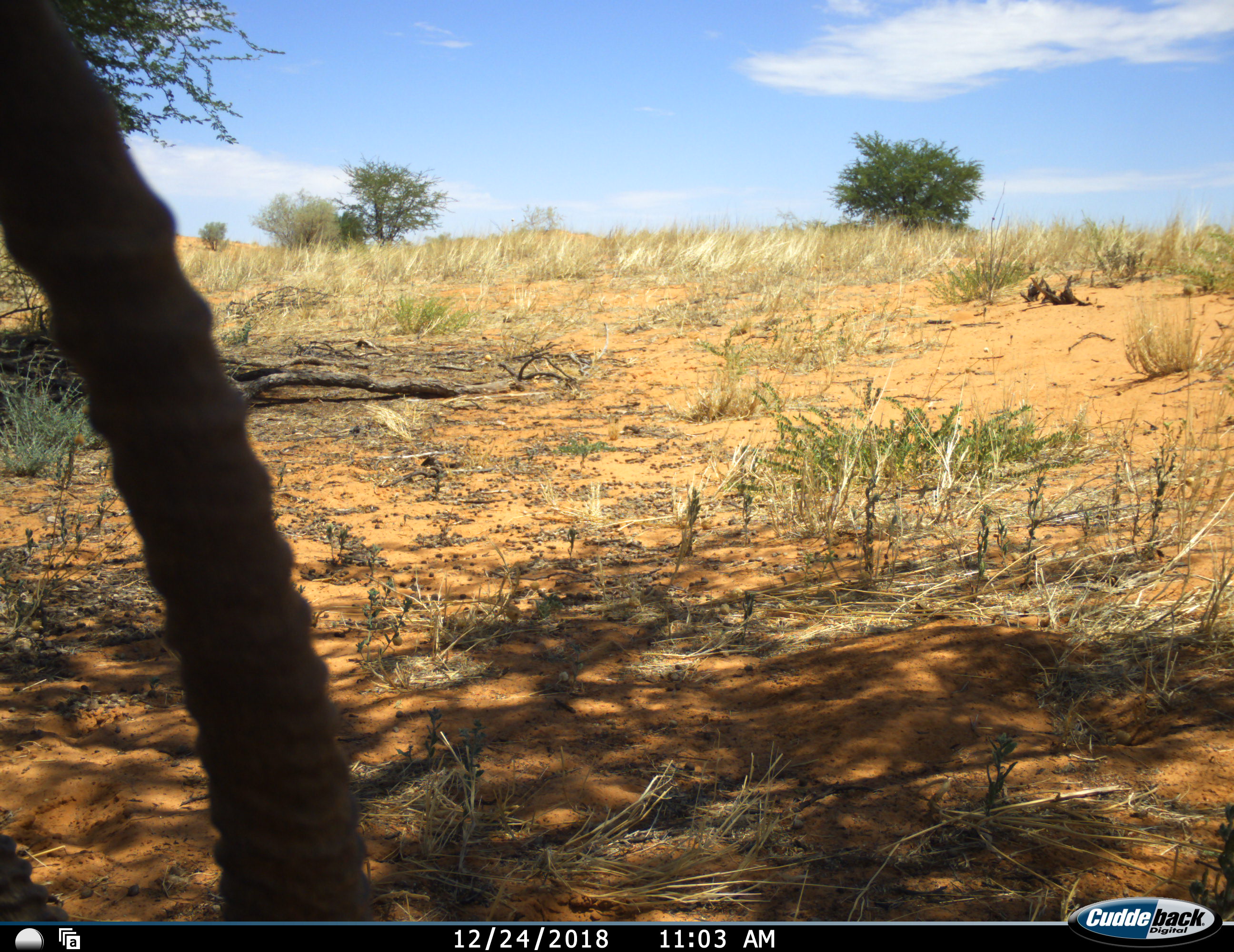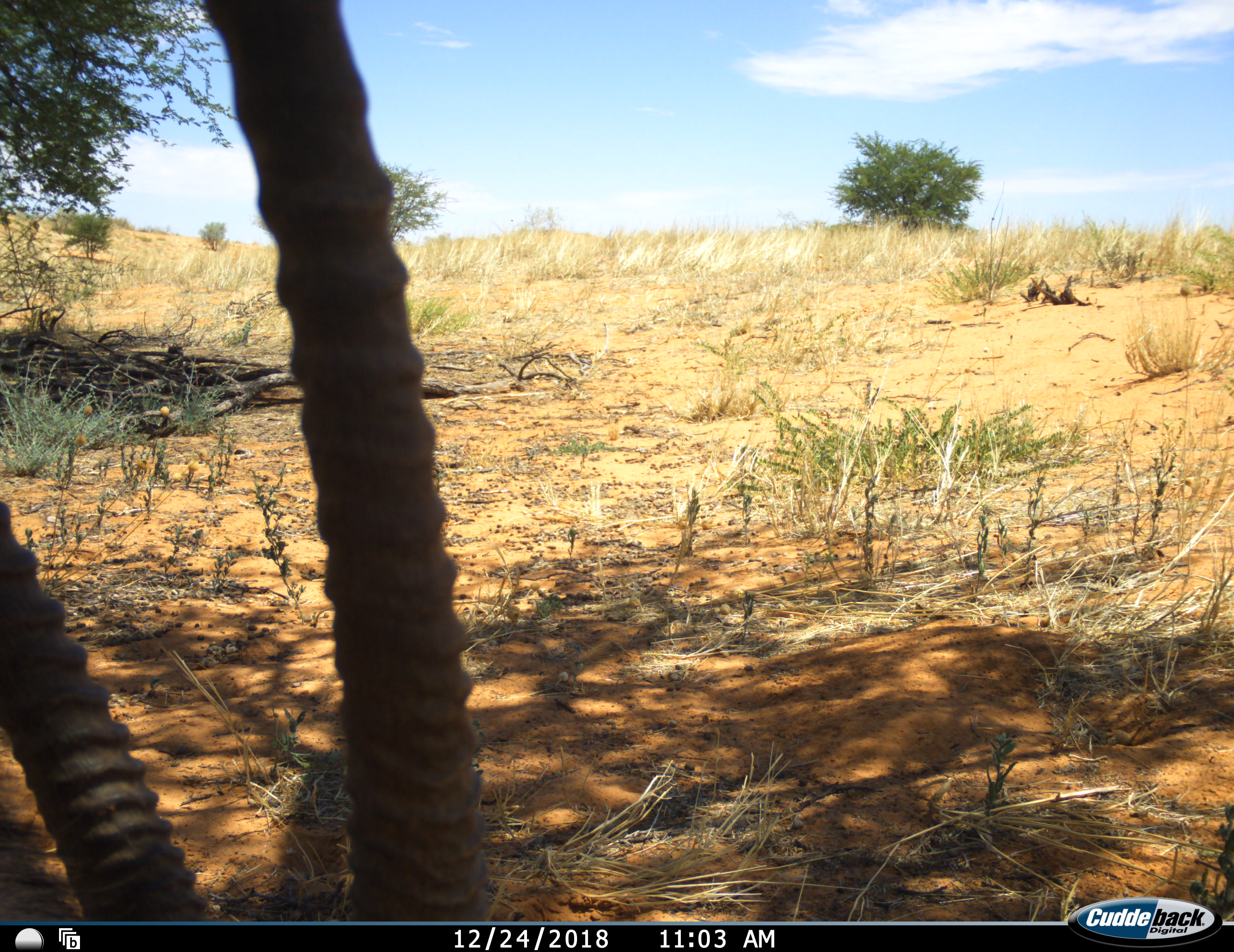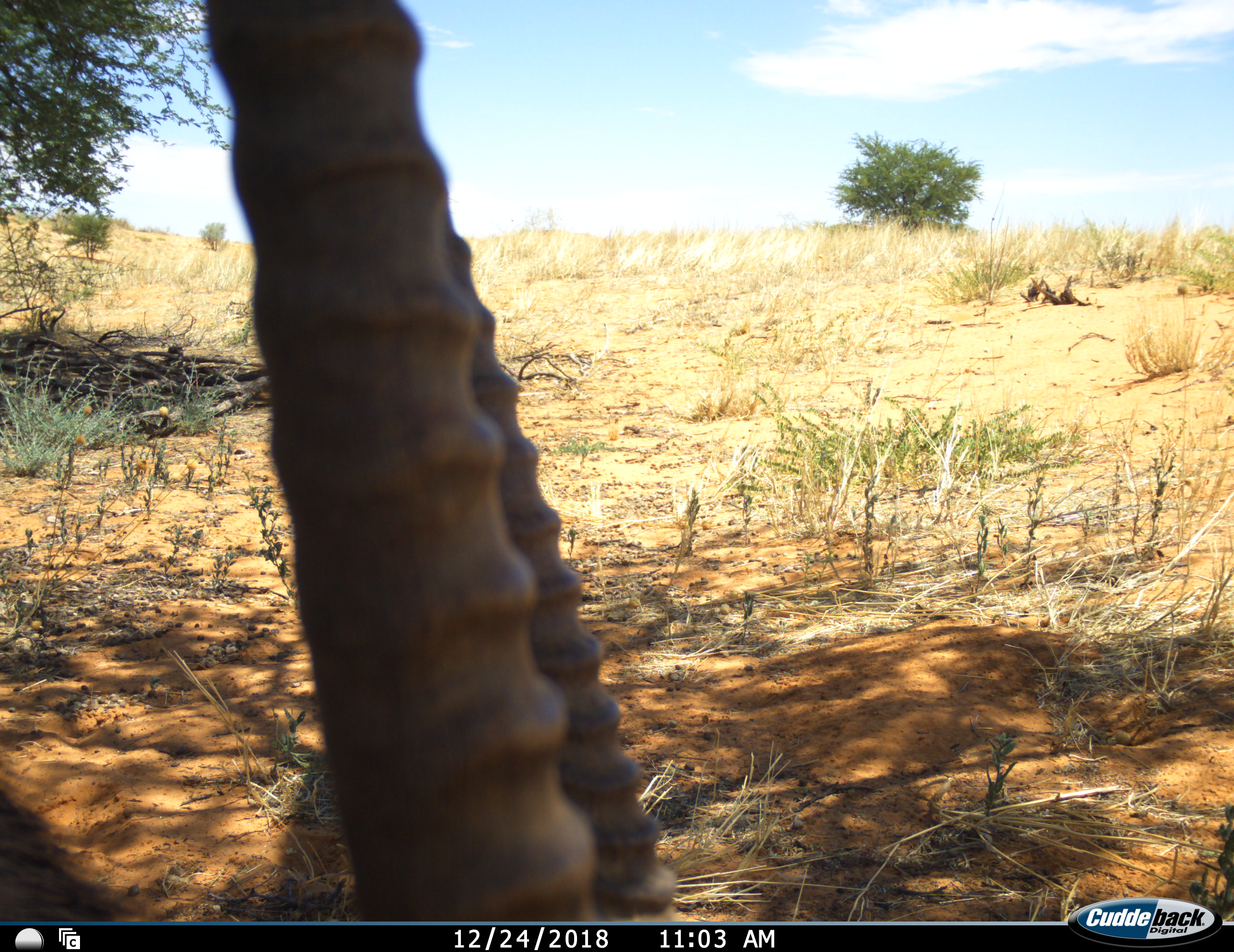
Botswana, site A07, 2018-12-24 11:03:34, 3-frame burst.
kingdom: Animalia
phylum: Chordata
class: Mammalia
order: Artiodactyla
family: Bovidae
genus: Oryx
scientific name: Oryx gazella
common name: gemsbok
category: gemsbokoryx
Gemsbokoryx (gemsbok) (Oryx gazella), count 1. Behavior (volunteer vote fractions): standing 0%, resting 70%, moving 30%, interacting 0%. Young present (vote fraction): 0%. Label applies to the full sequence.